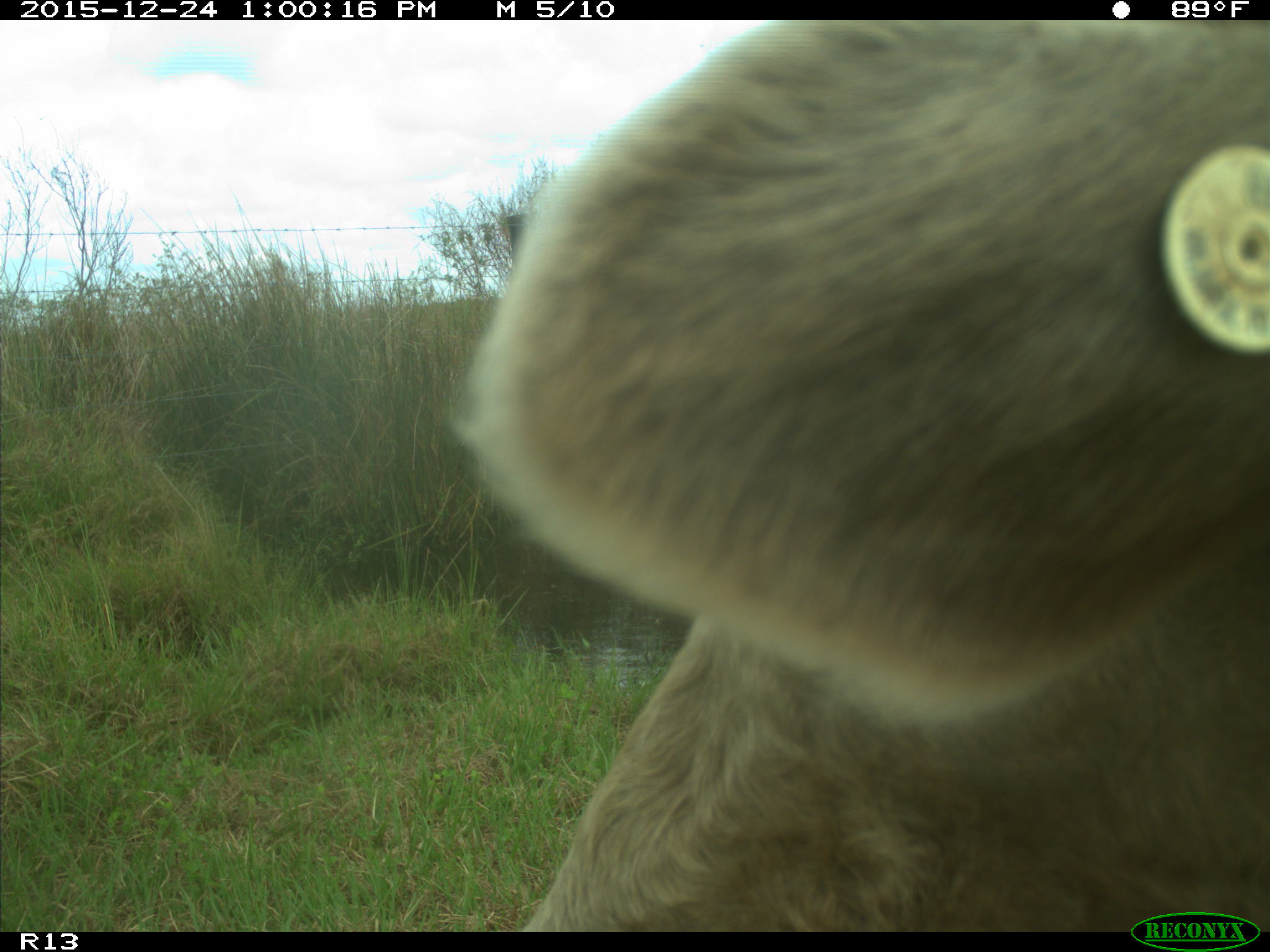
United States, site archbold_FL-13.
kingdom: Animalia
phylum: Chordata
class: Mammalia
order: Artiodactyla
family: Bovidae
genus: Bos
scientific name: Bos taurus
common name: domestic cow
Bos taurus (domestic cow).